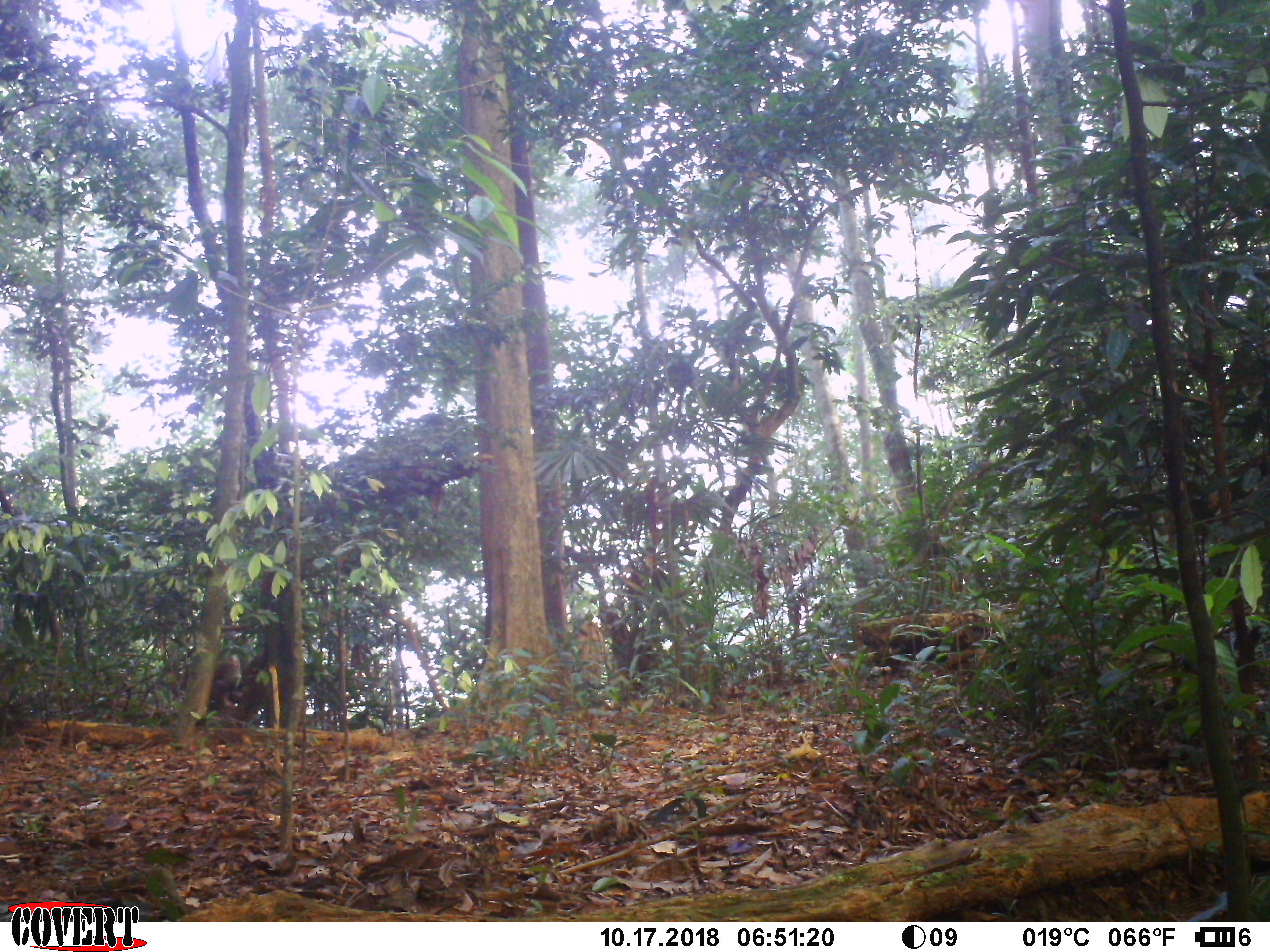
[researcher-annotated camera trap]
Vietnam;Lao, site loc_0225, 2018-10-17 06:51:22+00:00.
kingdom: Animalia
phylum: Chordata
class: Mammalia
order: Primates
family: Cercopithecidae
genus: Macaca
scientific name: Macaca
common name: macaque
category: unidentified macaque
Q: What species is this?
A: Unidentified macaque (macaque) (Macaca).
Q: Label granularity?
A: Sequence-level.